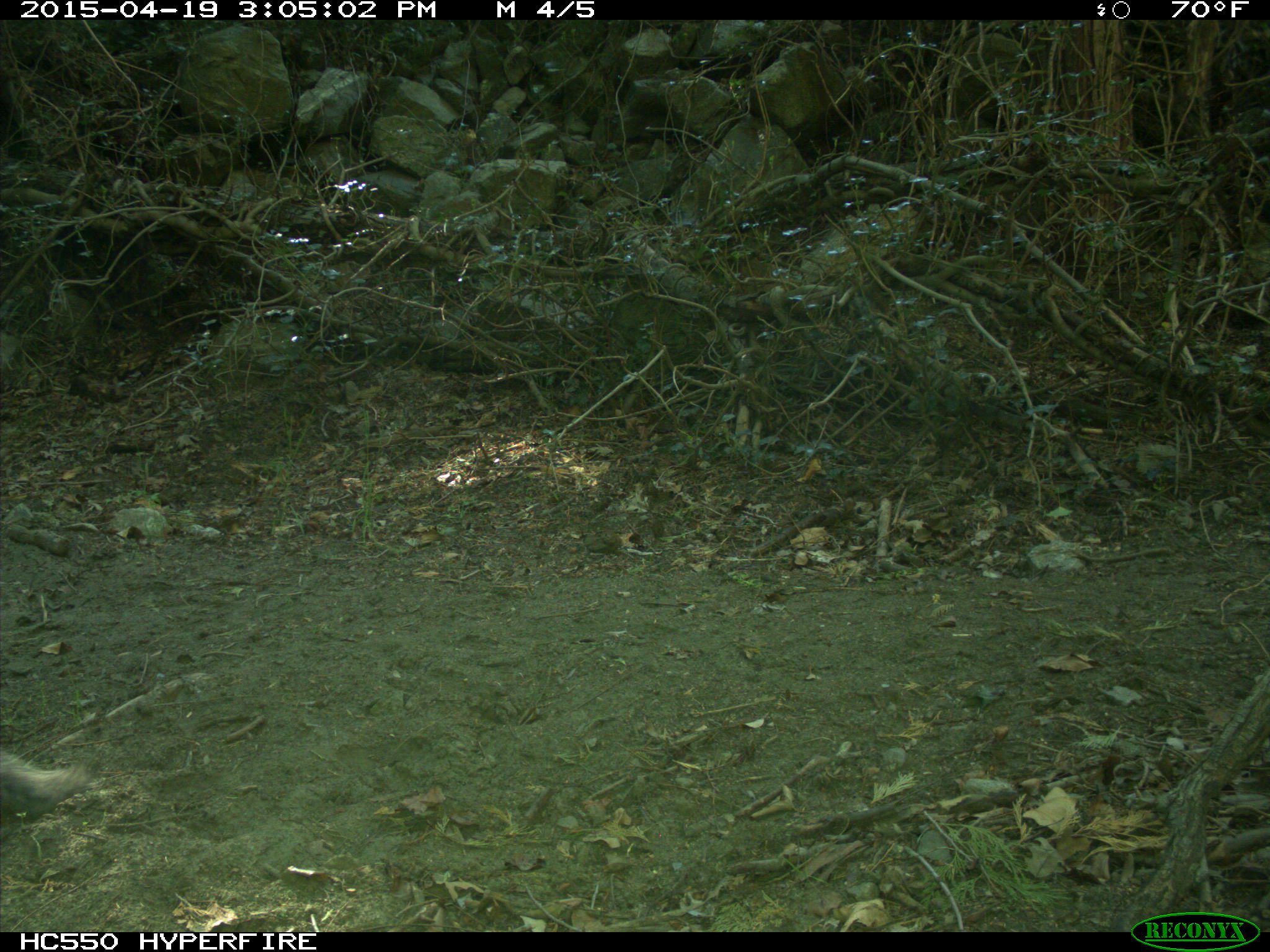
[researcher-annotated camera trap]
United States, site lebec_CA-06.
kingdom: Animalia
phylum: Chordata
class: Mammalia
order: Rodentia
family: Sciuridae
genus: Sciurus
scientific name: Sciurus carolinensis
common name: eastern gray squirrel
Sciurus carolinensis (eastern gray squirrel).